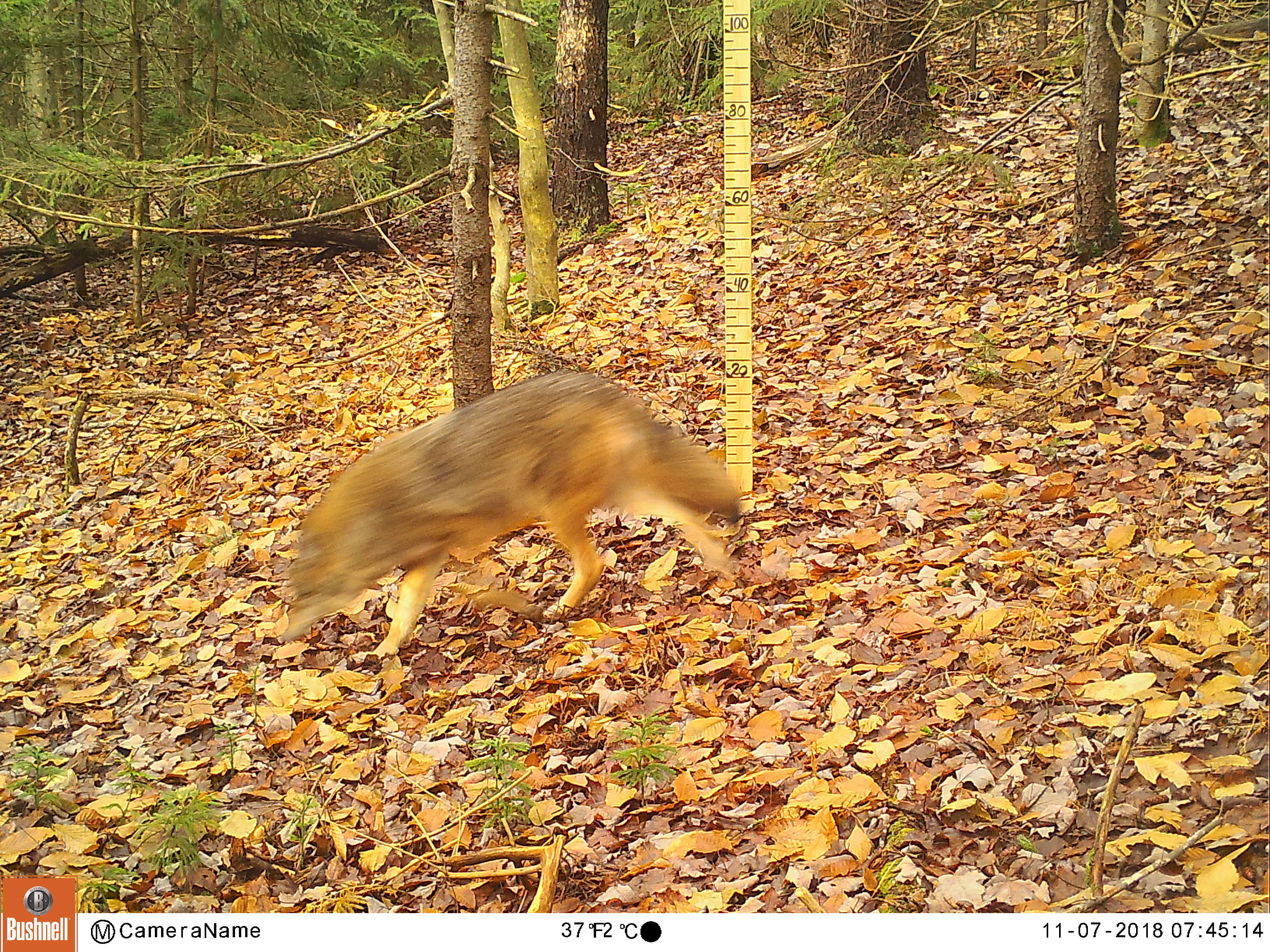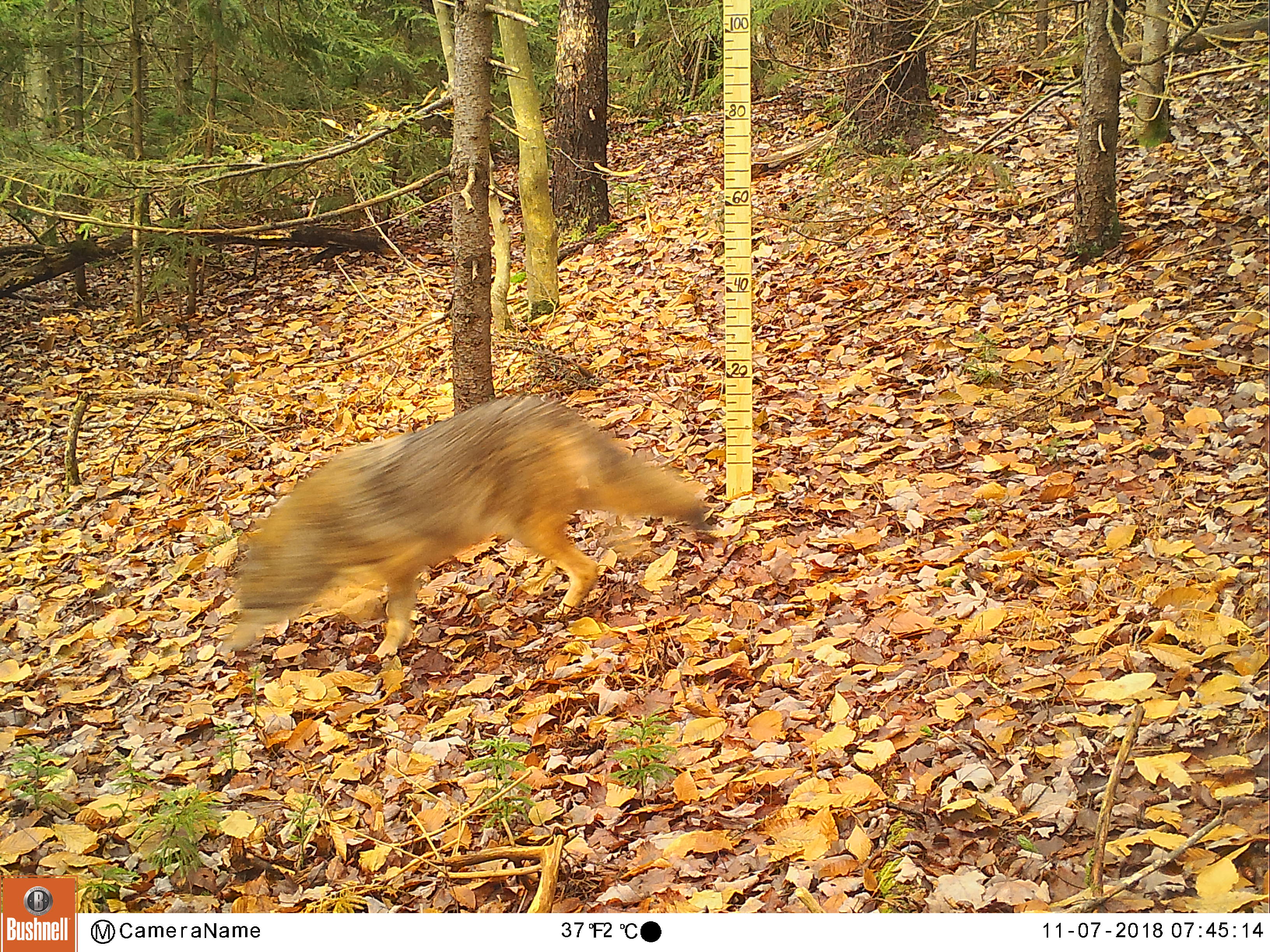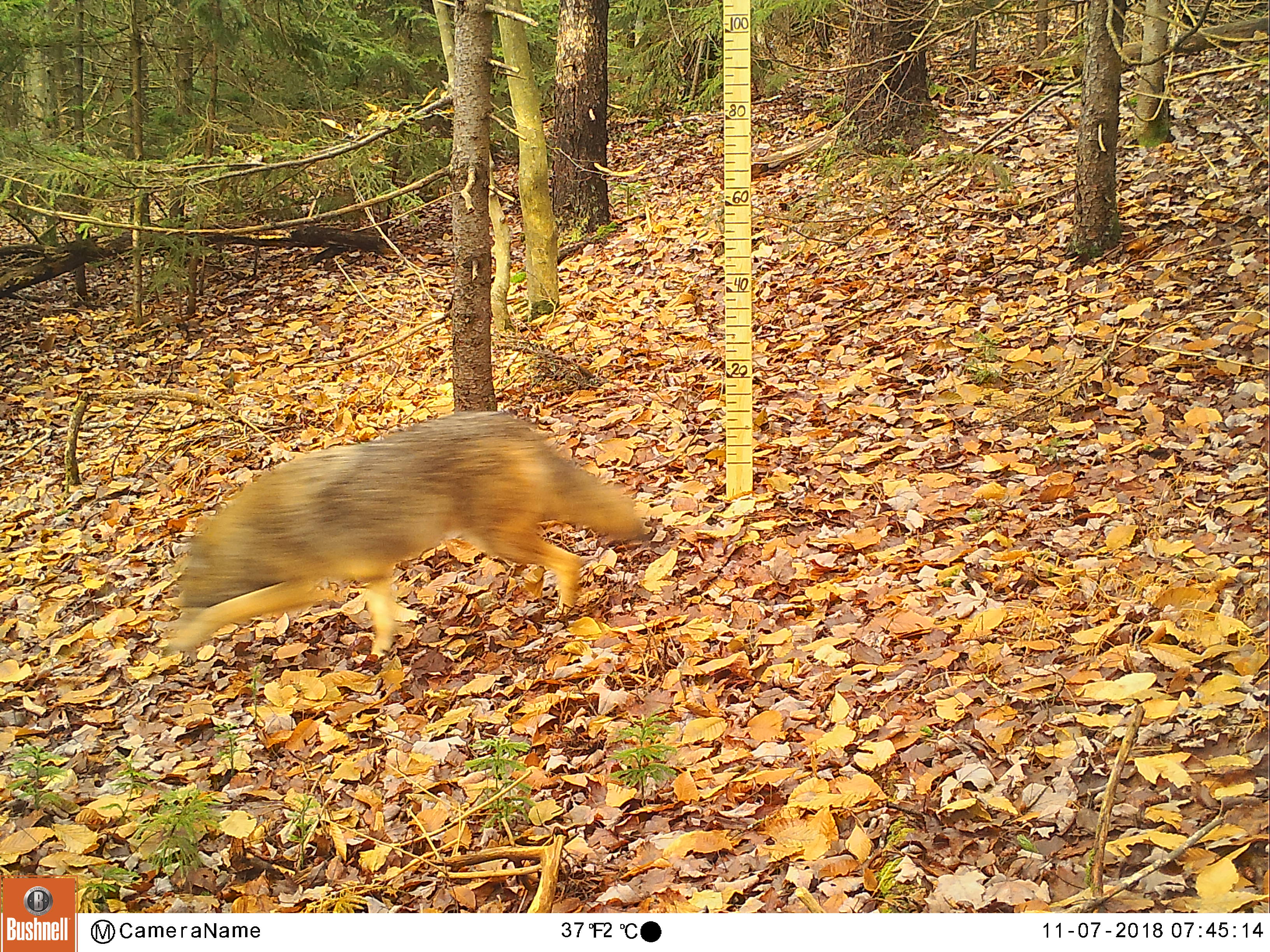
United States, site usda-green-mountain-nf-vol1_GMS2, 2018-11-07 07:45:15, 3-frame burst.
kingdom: Animalia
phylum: Chordata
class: Mammalia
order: Carnivora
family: Canidae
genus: Canis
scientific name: Canis latrans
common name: coyote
Coyote (Canis latrans).